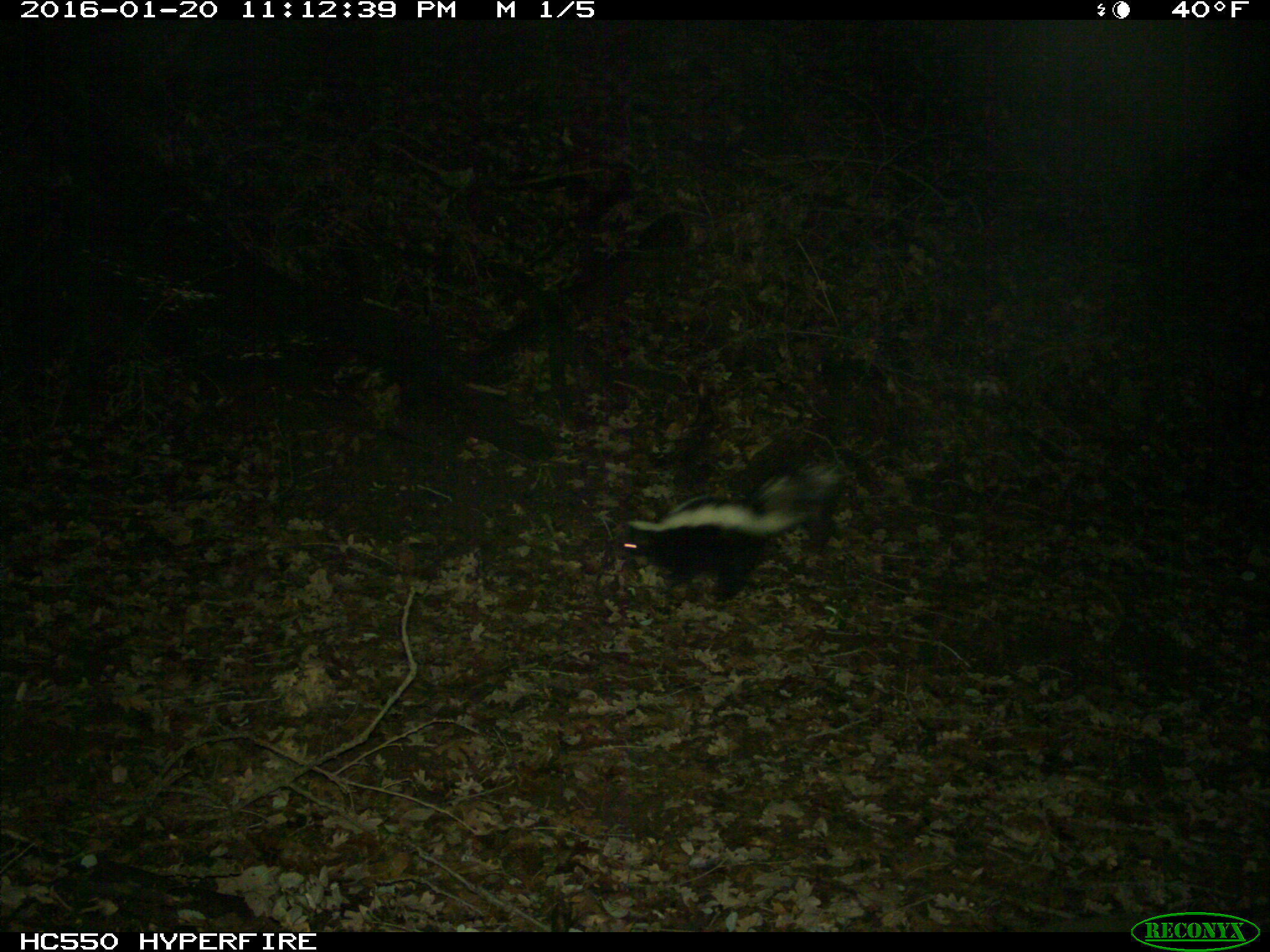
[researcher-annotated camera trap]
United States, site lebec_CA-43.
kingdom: Animalia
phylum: Chordata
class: Mammalia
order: Carnivora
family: Mephitidae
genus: Mephitis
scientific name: Mephitis mephitis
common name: striped skunk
Mephitis mephitis (striped skunk).